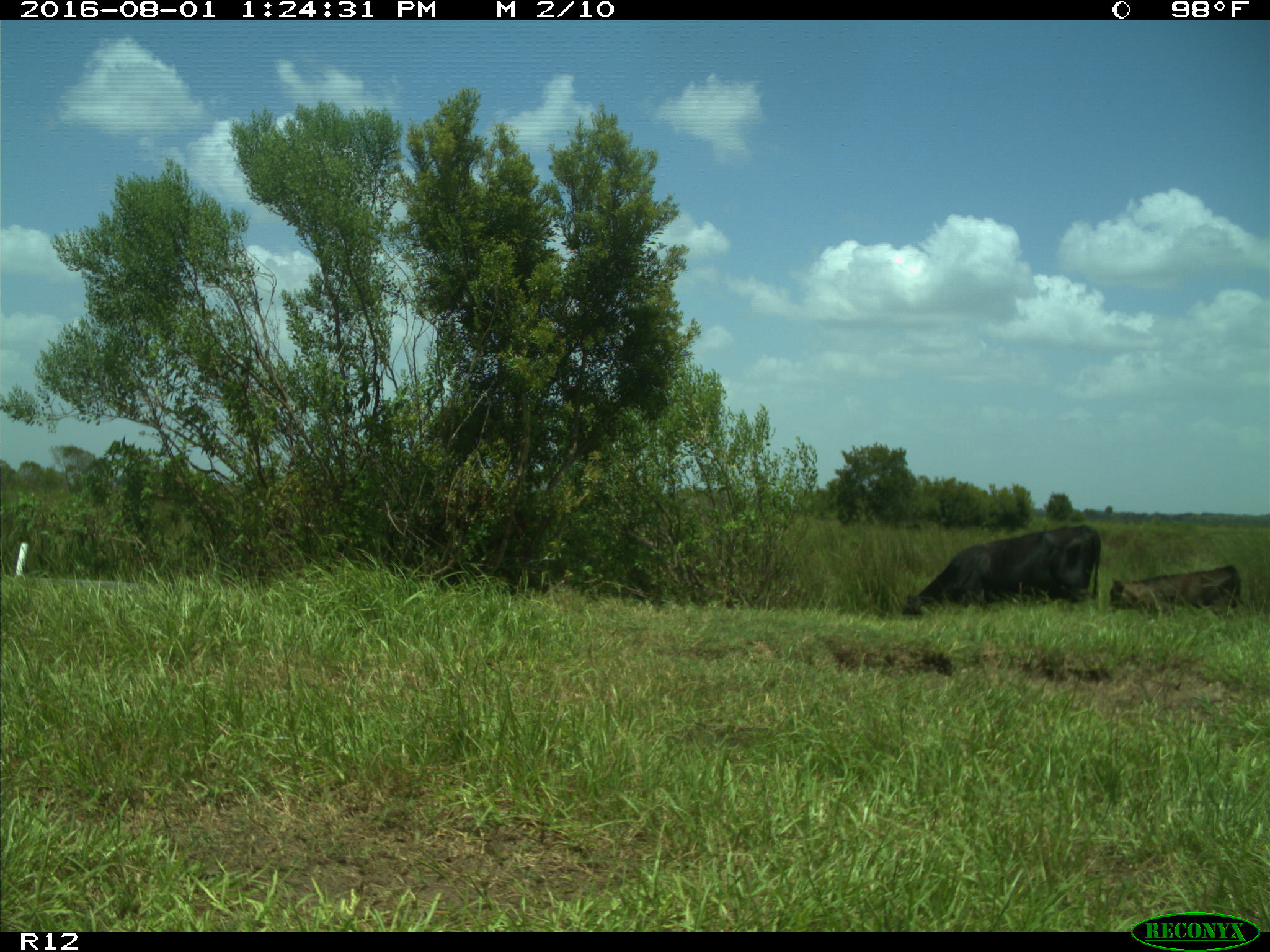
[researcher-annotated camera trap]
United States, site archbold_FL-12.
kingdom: Animalia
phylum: Chordata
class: Mammalia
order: Artiodactyla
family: Bovidae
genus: Bos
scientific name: Bos taurus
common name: domestic cow